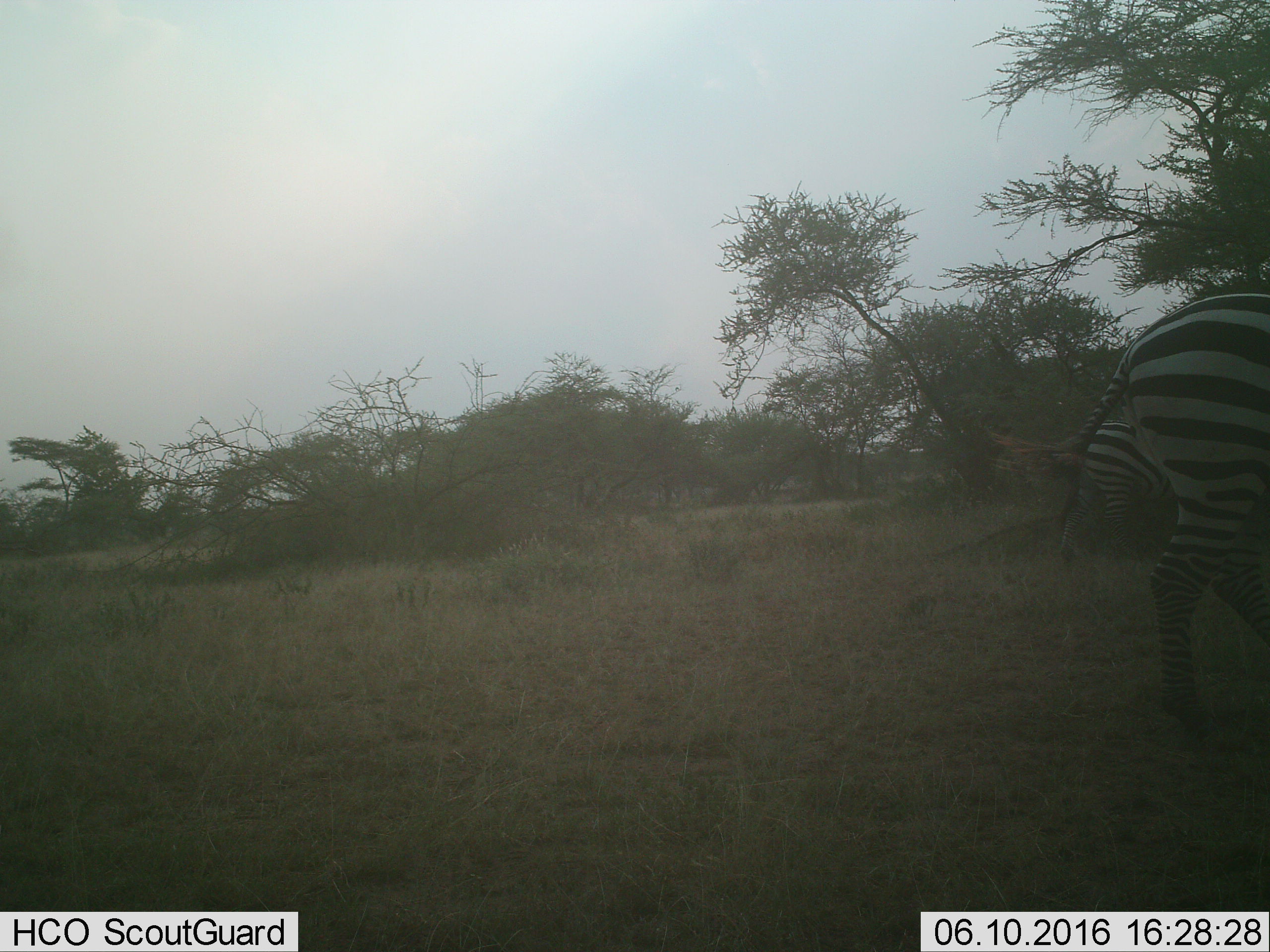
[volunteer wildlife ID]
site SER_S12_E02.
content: unidentified animal